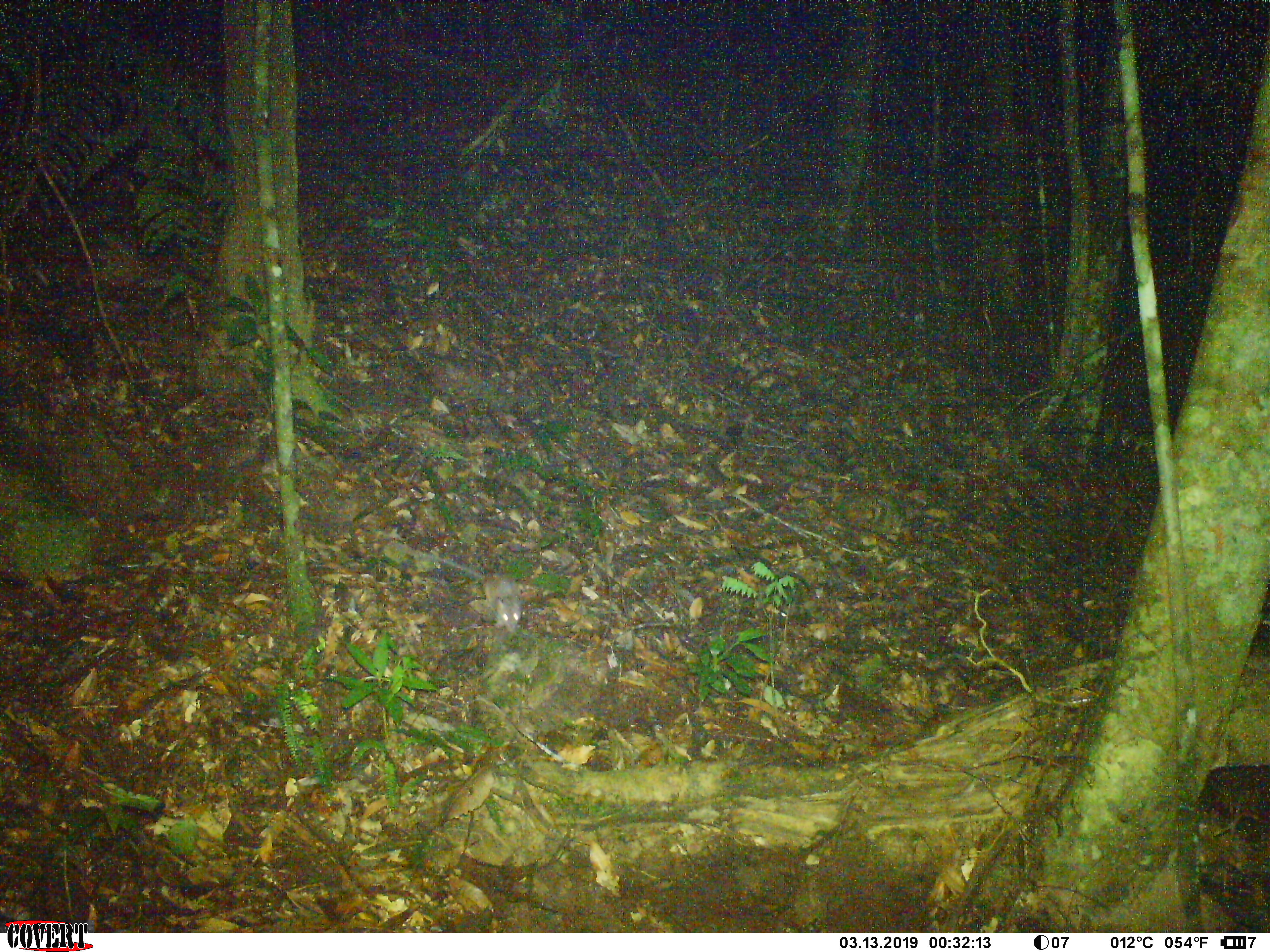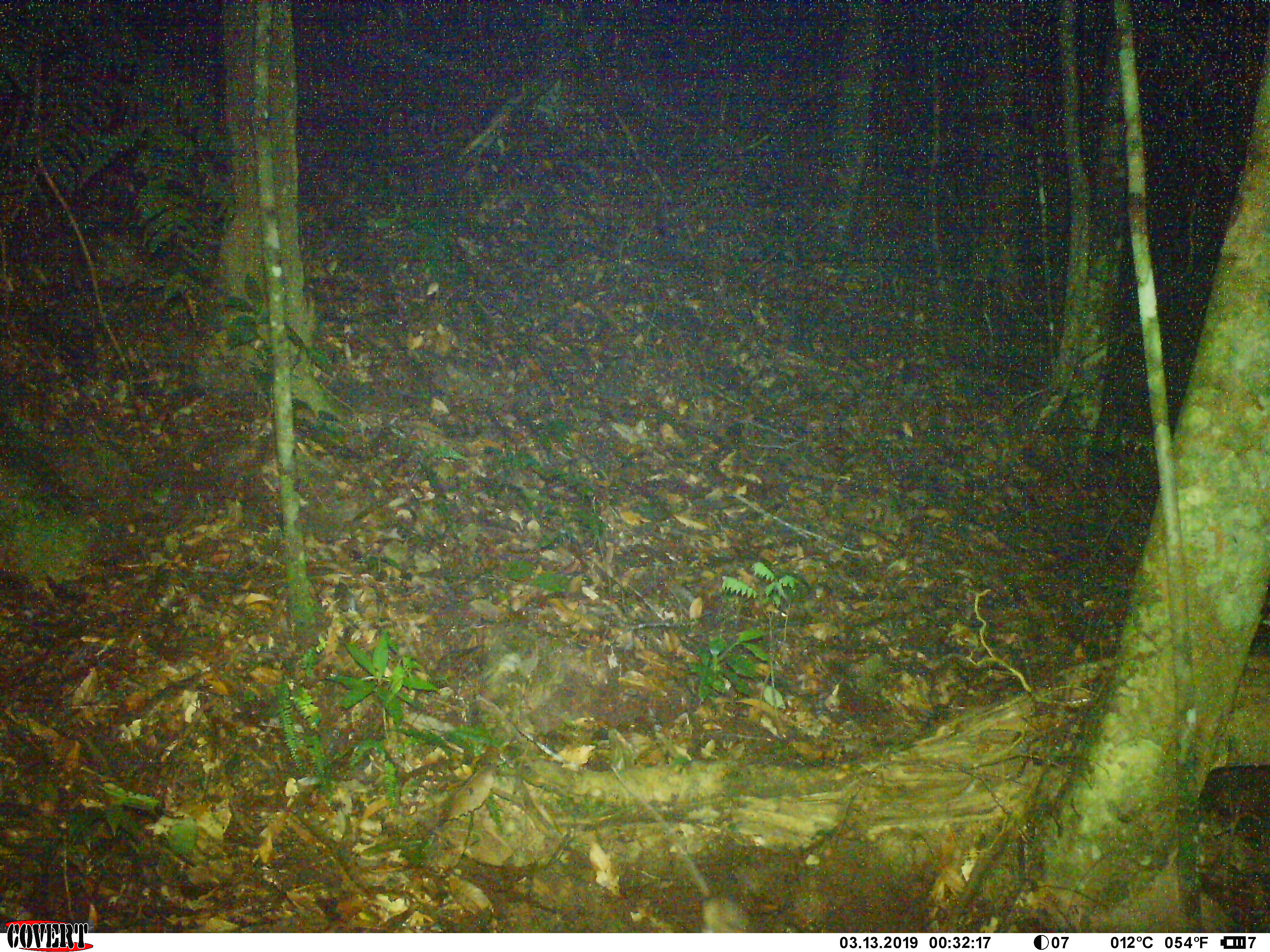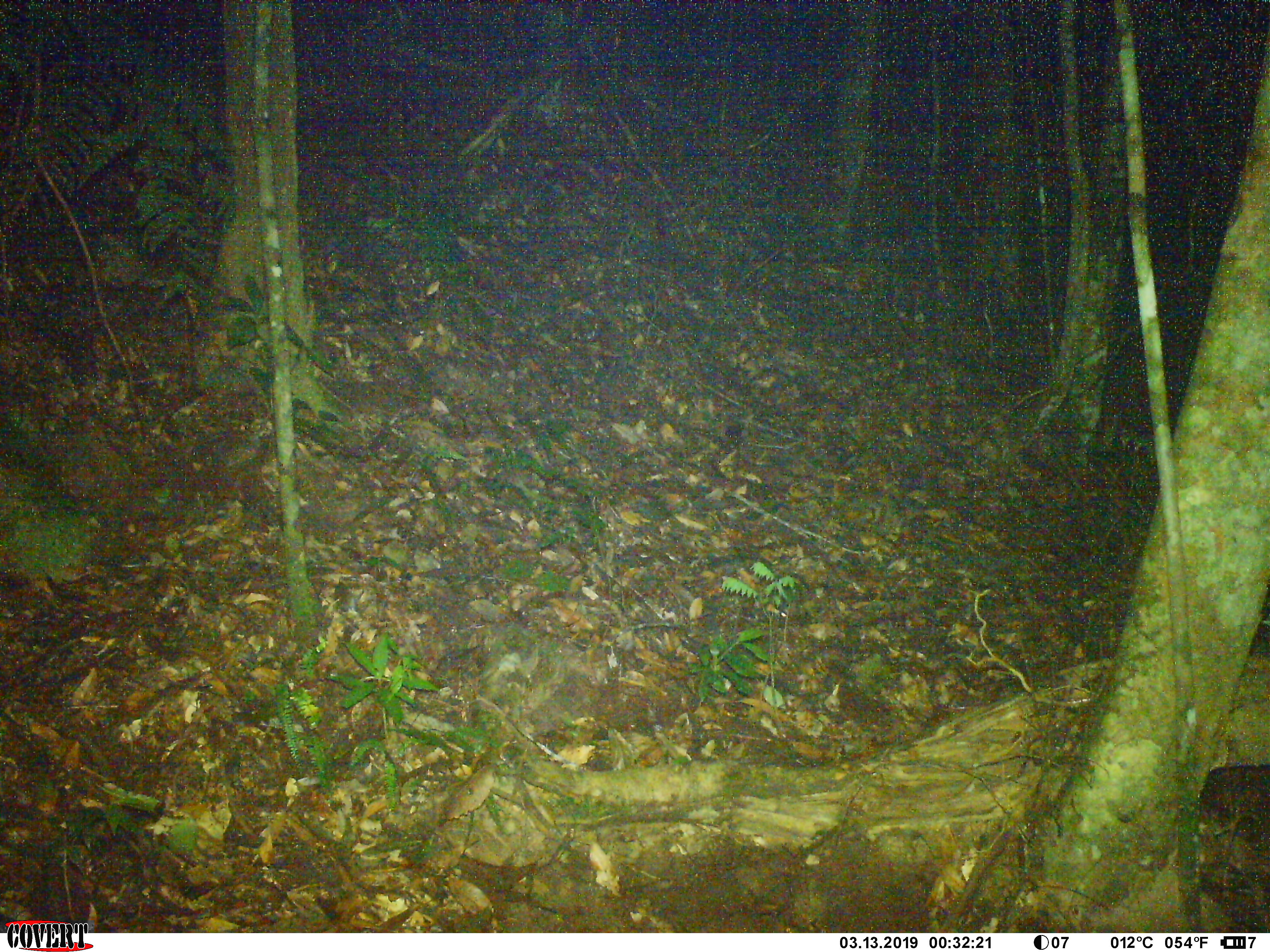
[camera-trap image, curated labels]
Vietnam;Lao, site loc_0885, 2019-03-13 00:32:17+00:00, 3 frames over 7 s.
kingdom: Animalia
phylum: Chordata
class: Mammalia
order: Rodentia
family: Muridae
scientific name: Muridae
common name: old-world mice and rats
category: unidentified murid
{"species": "unidentified murid (old-world mice and rats) (Muridae)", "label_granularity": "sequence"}